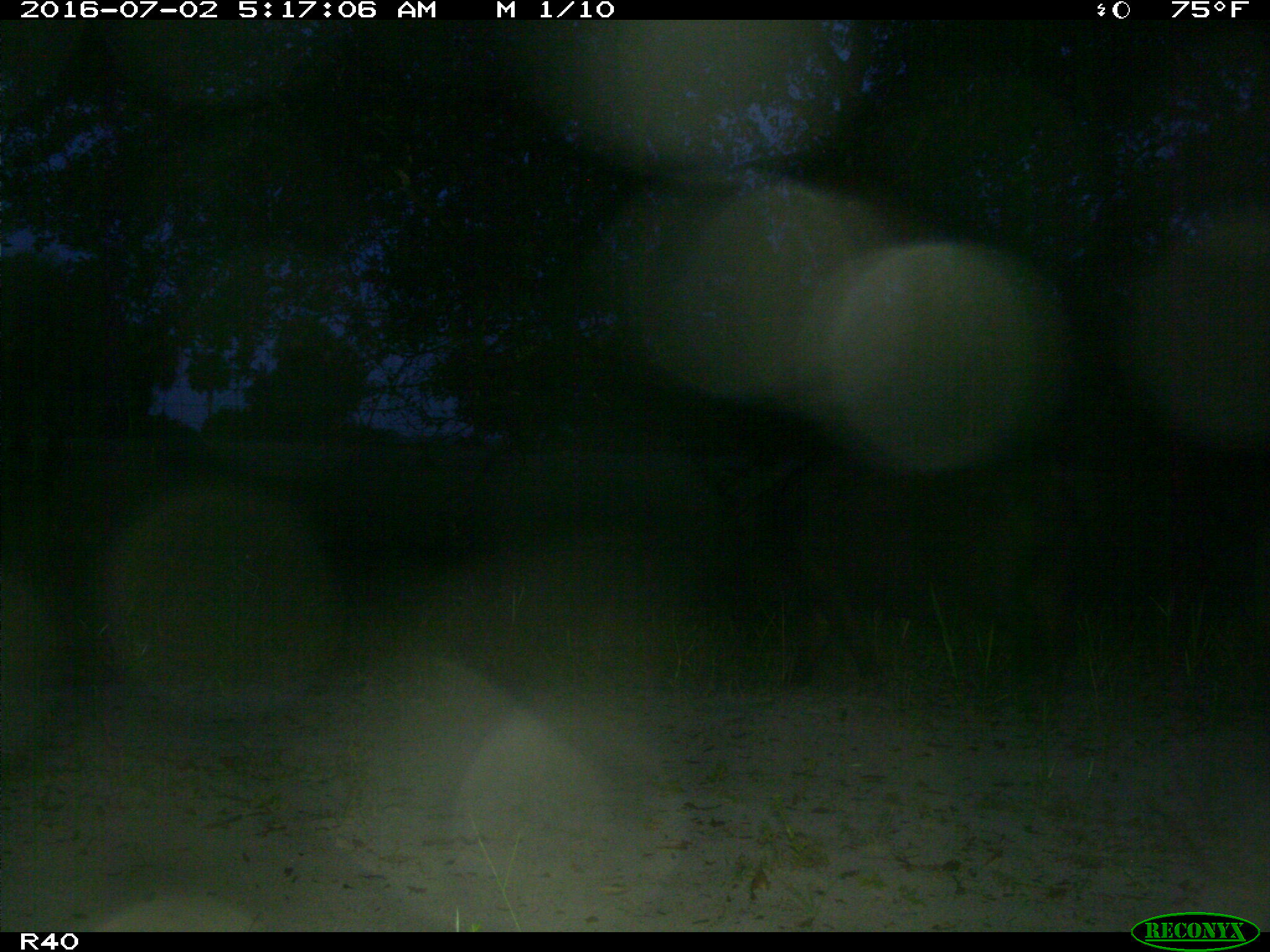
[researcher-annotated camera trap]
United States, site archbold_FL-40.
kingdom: Animalia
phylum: Chordata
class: Mammalia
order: Artiodactyla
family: Suidae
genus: Sus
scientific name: Sus scrofa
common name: wild boar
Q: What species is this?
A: Sus scrofa (wild boar).